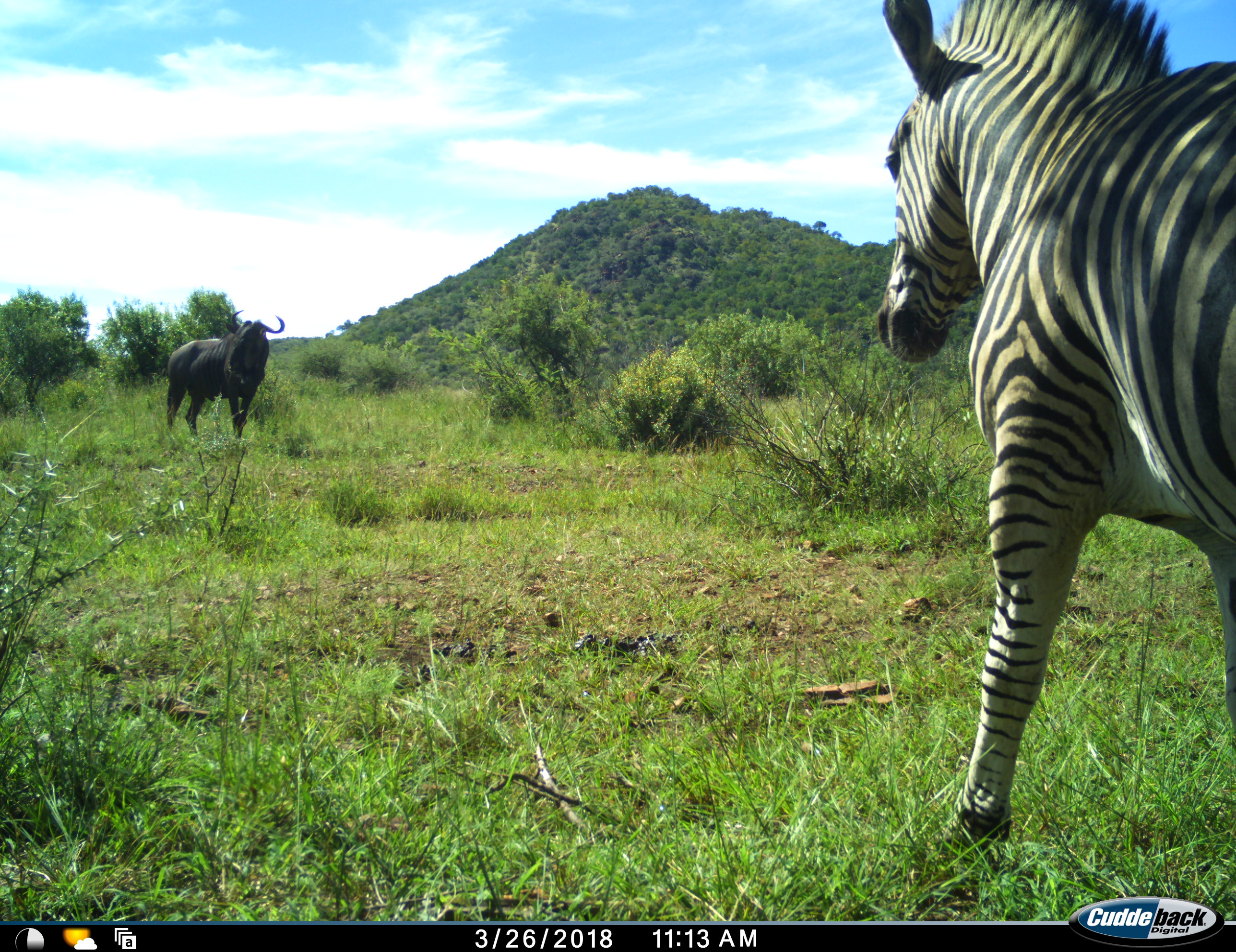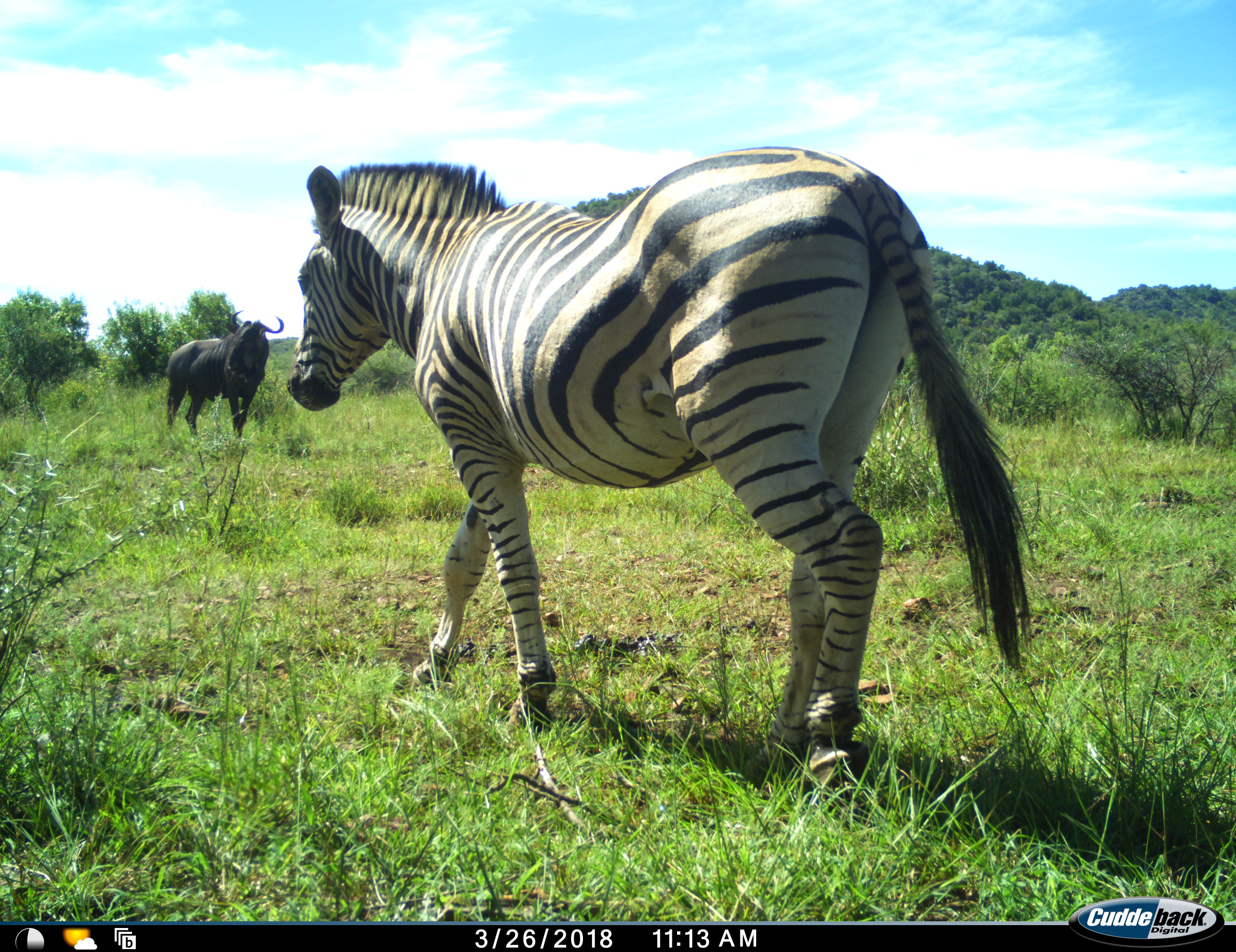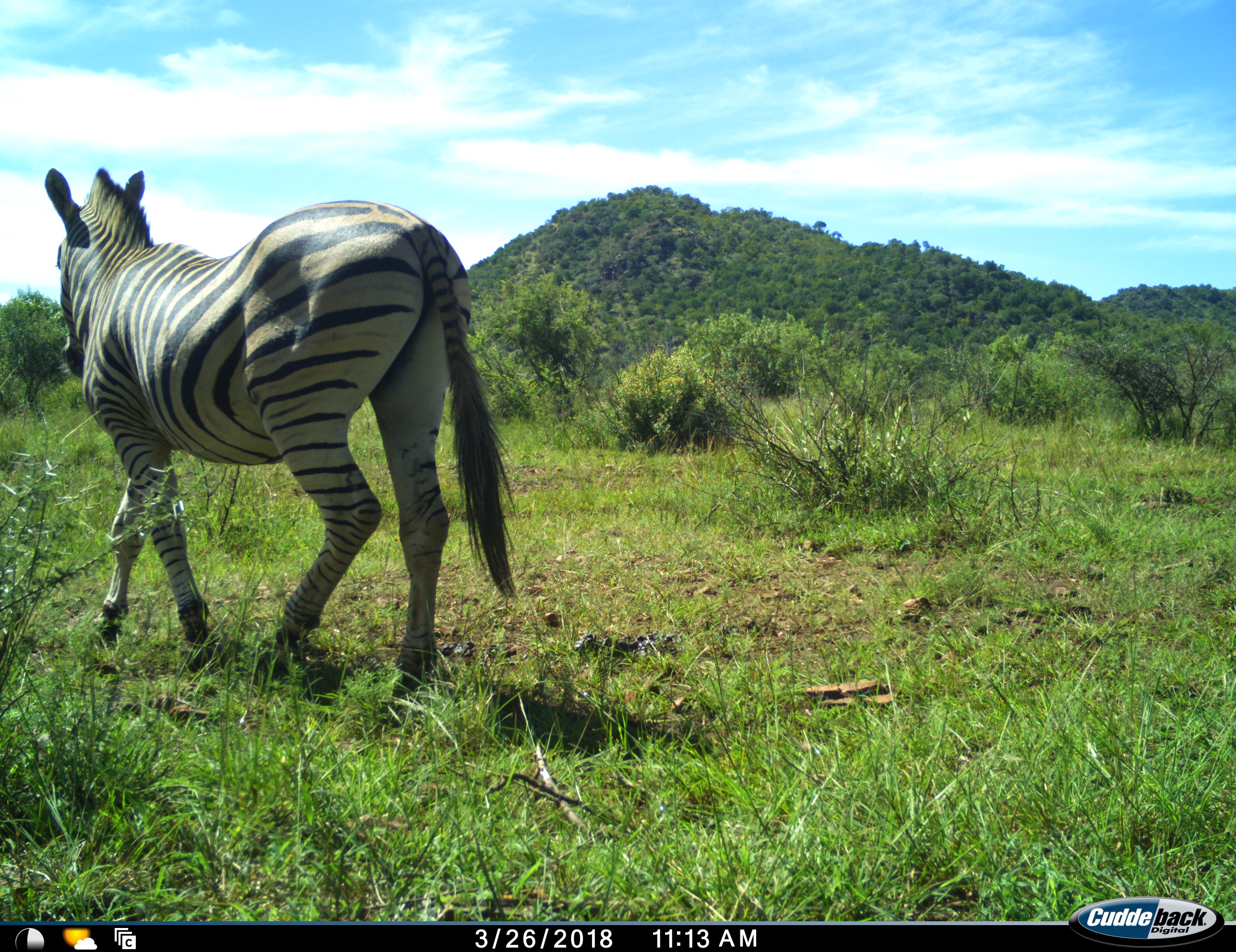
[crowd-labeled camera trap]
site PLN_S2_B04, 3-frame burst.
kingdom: Animalia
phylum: Chordata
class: Mammalia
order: Artiodactyla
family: Bovidae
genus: Connochaetes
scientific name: Connochaetes taurinus taurinus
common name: blue wildebeest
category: wildebeestblue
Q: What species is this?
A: Wildebeestblue (blue wildebeest) (Connochaetes taurinus taurinus).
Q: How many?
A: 1.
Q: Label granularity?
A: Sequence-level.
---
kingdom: Animalia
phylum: Chordata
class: Mammalia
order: Perissodactyla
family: Equidae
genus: Equus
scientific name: Equus quagga burchellii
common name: burchell's zebra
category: zebraburchells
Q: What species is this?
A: Zebraburchells (burchell's zebra) (Equus quagga burchellii).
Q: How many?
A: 1.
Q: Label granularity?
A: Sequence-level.